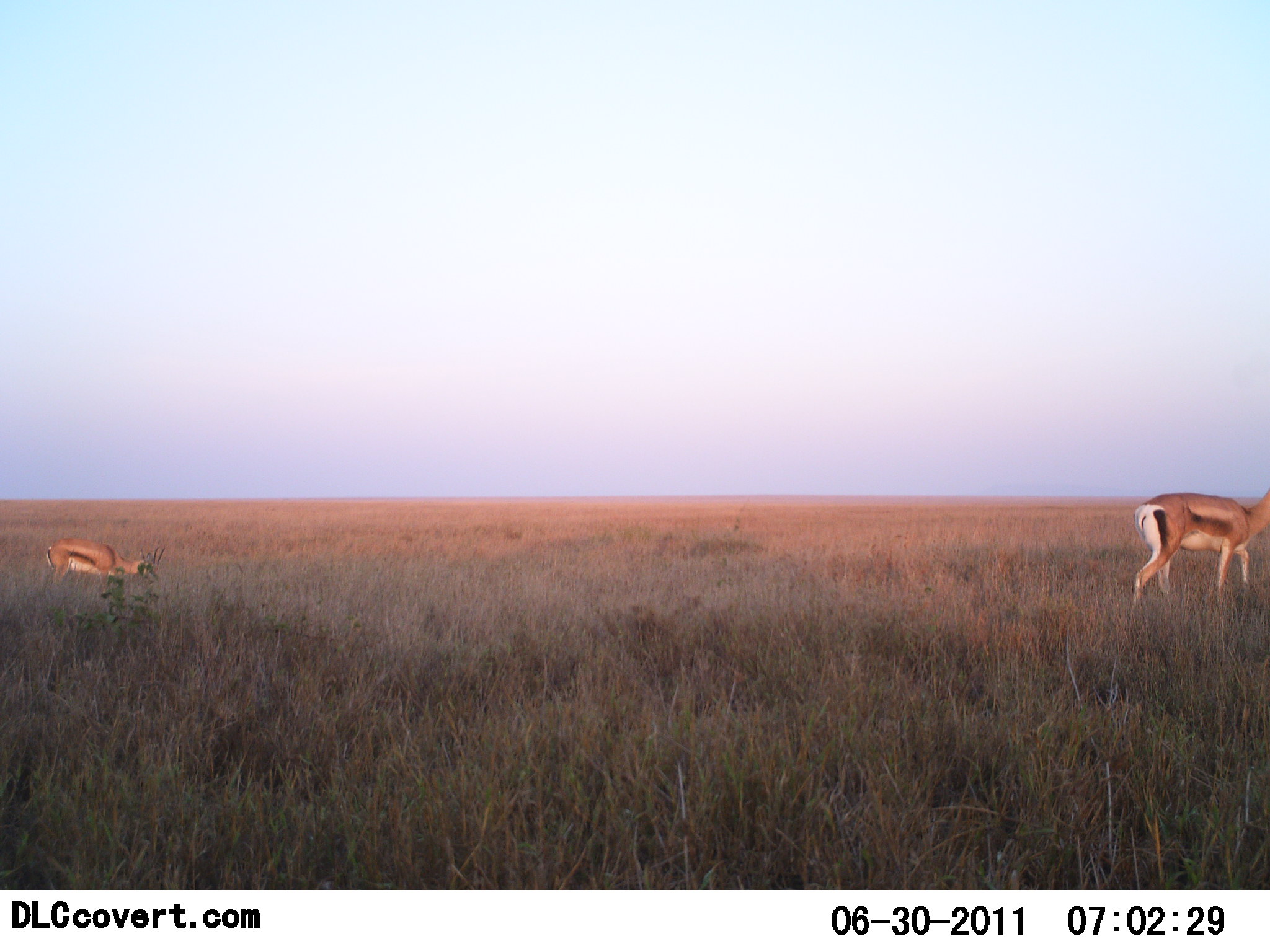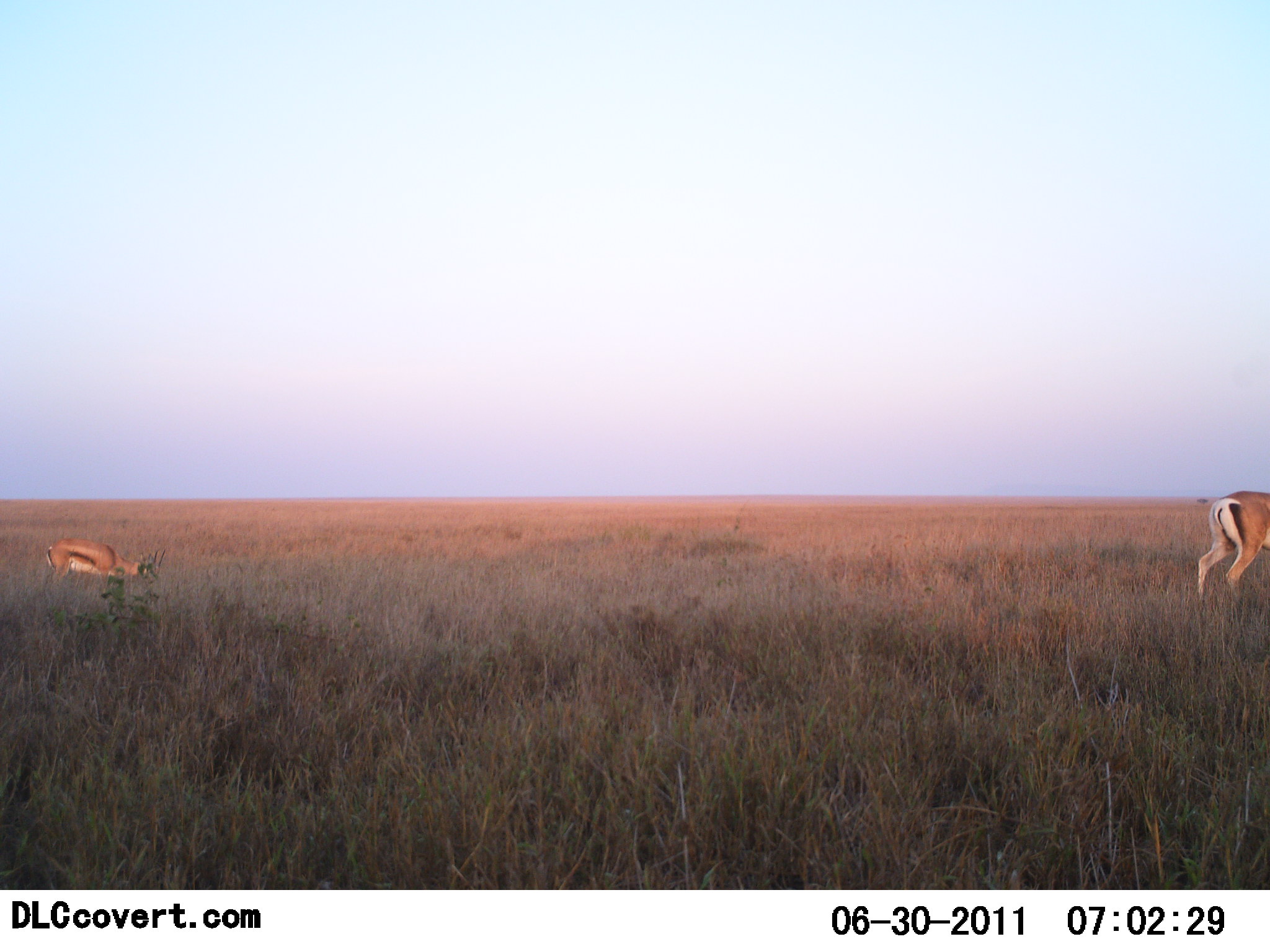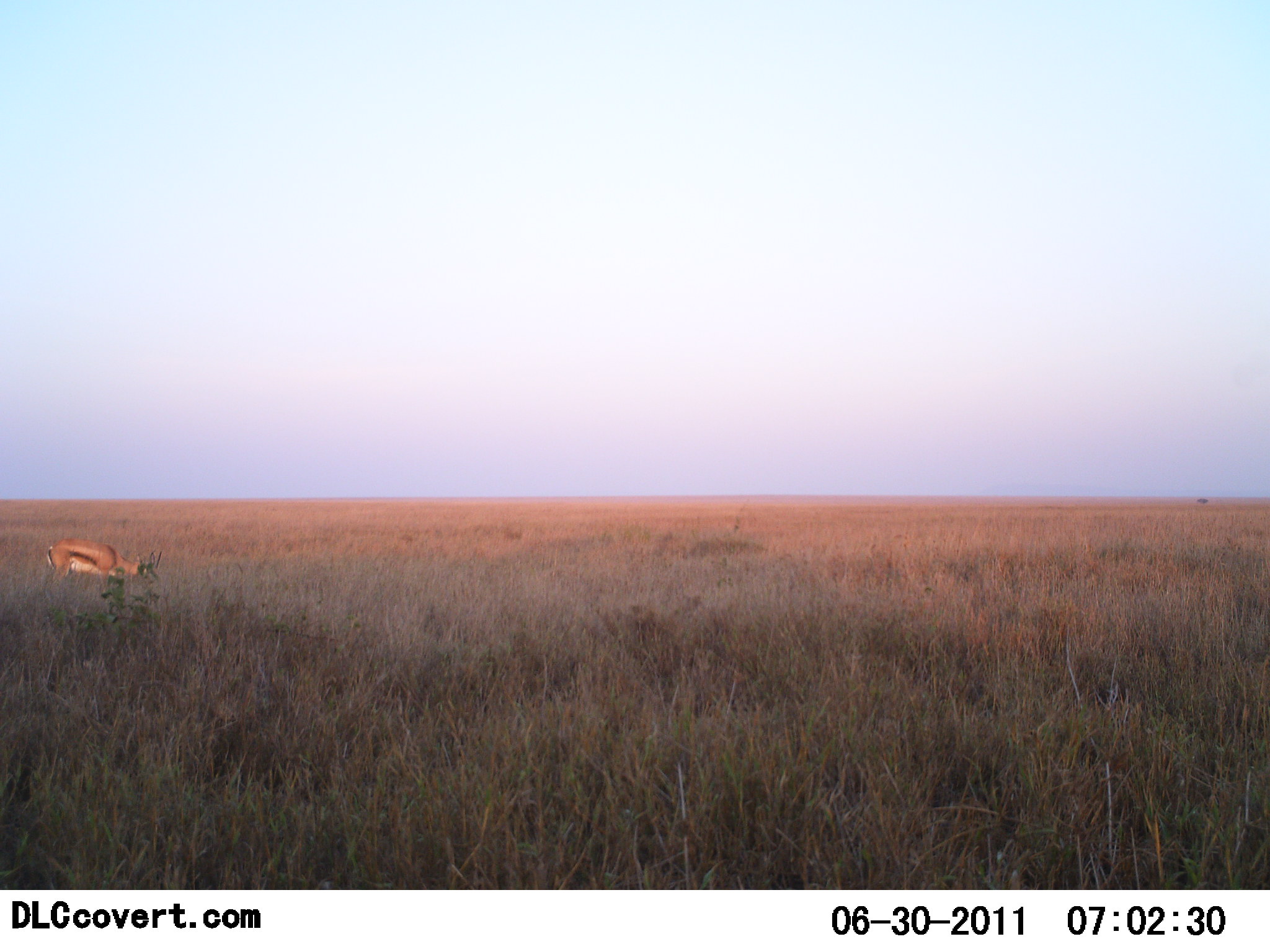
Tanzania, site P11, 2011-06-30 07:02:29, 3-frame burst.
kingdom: Animalia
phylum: Chordata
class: Mammalia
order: Artiodactyla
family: Bovidae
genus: Eudorcas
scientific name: Eudorcas thomsonii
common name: thomson's gazelle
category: gazellethomsons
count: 2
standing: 30%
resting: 0%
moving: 70%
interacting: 0%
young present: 0%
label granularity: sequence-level